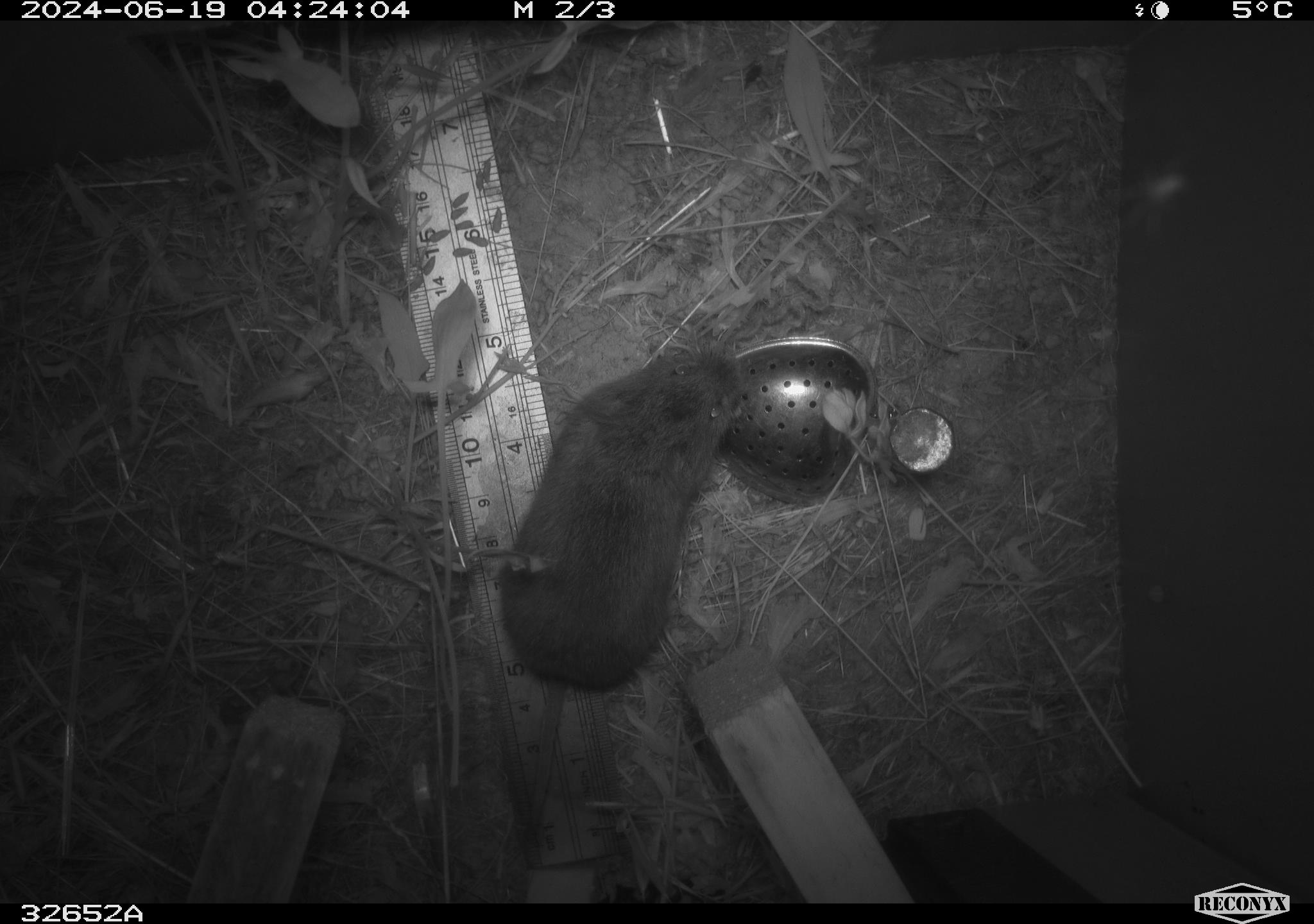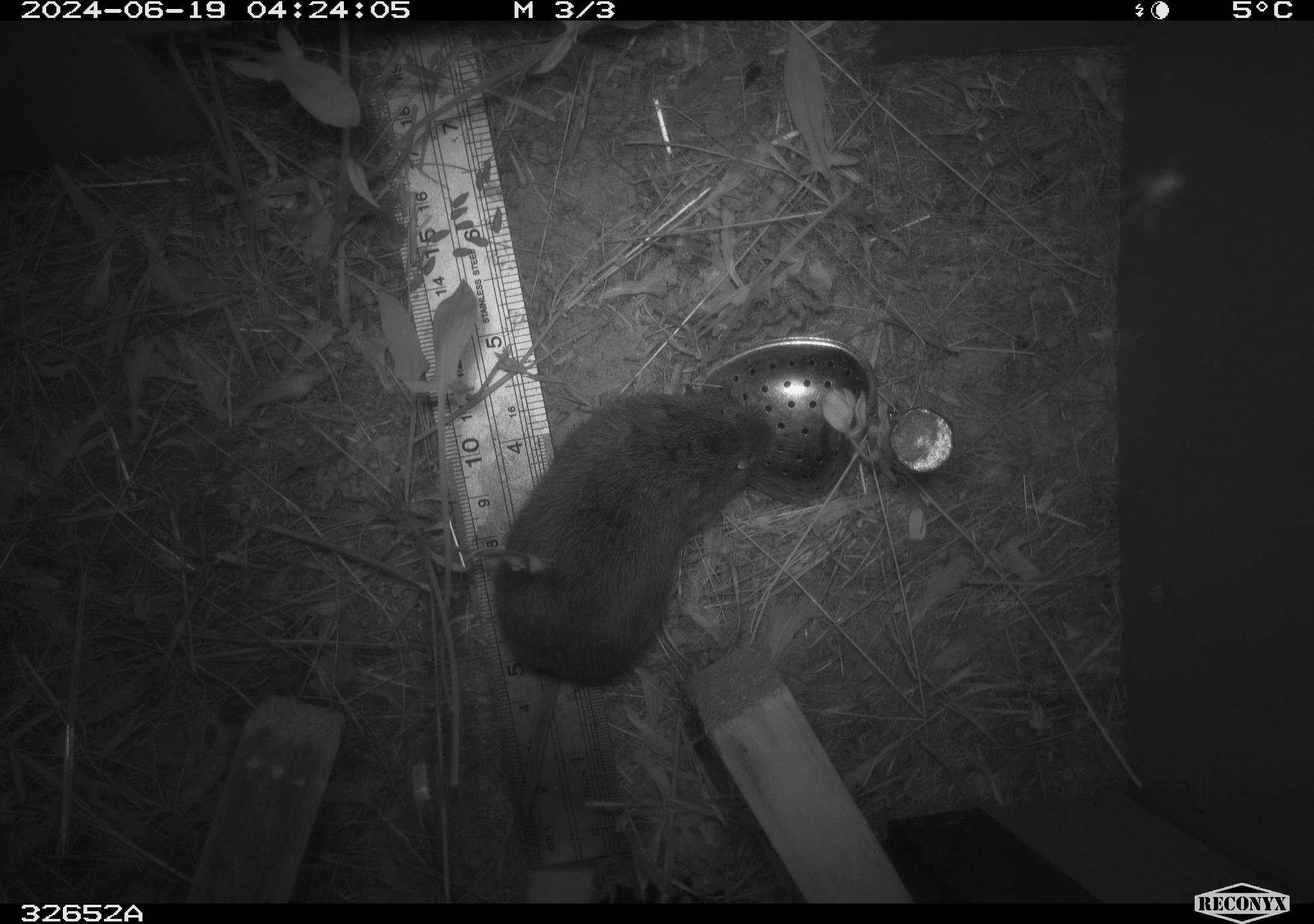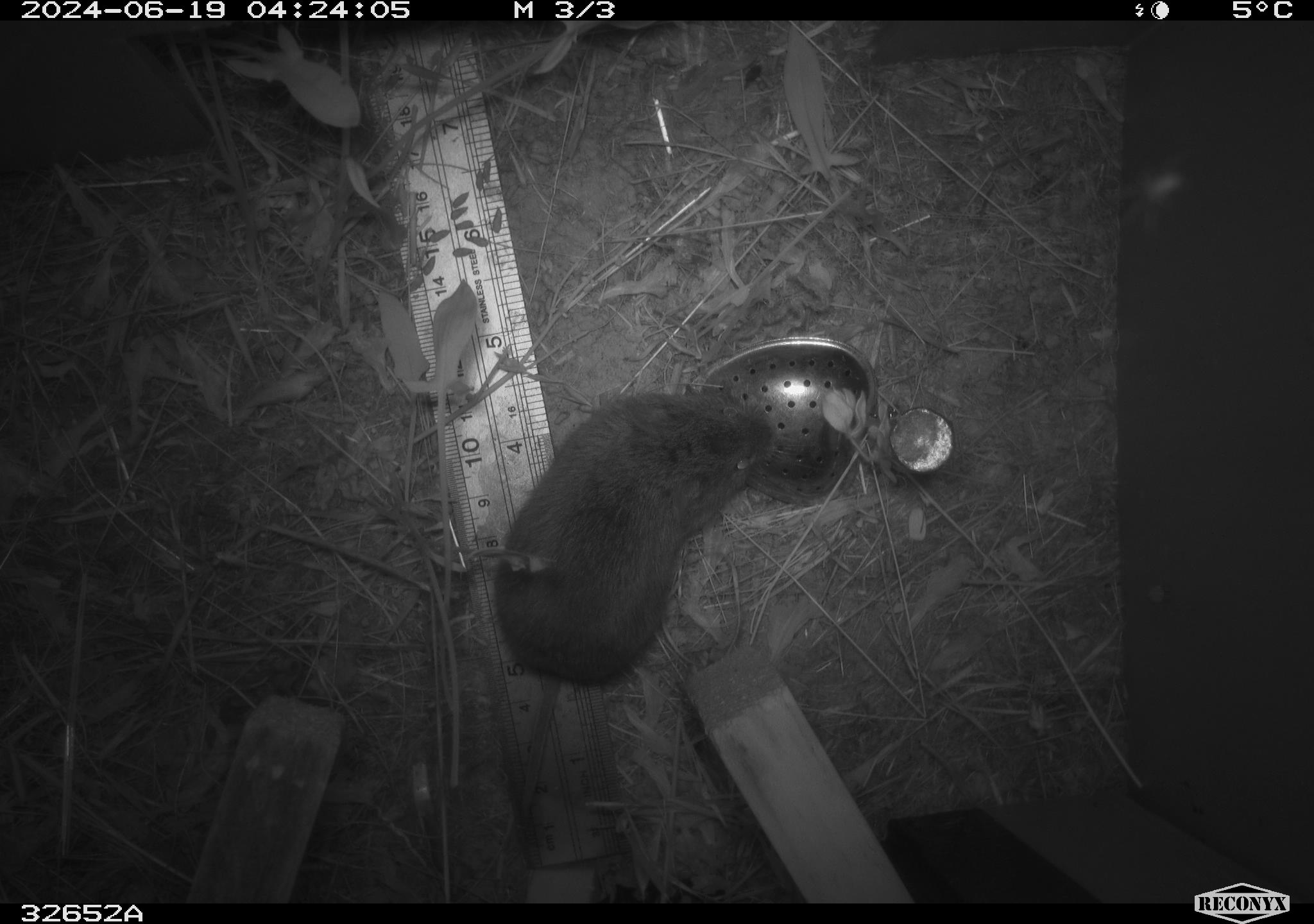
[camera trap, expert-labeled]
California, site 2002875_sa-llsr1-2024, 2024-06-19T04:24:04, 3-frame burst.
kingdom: Animalia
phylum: Chordata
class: Mammalia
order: Rodentia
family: Cricetidae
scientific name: Arvicolinae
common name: voles, lemmings, and muskrats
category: arvicolinae subfamily